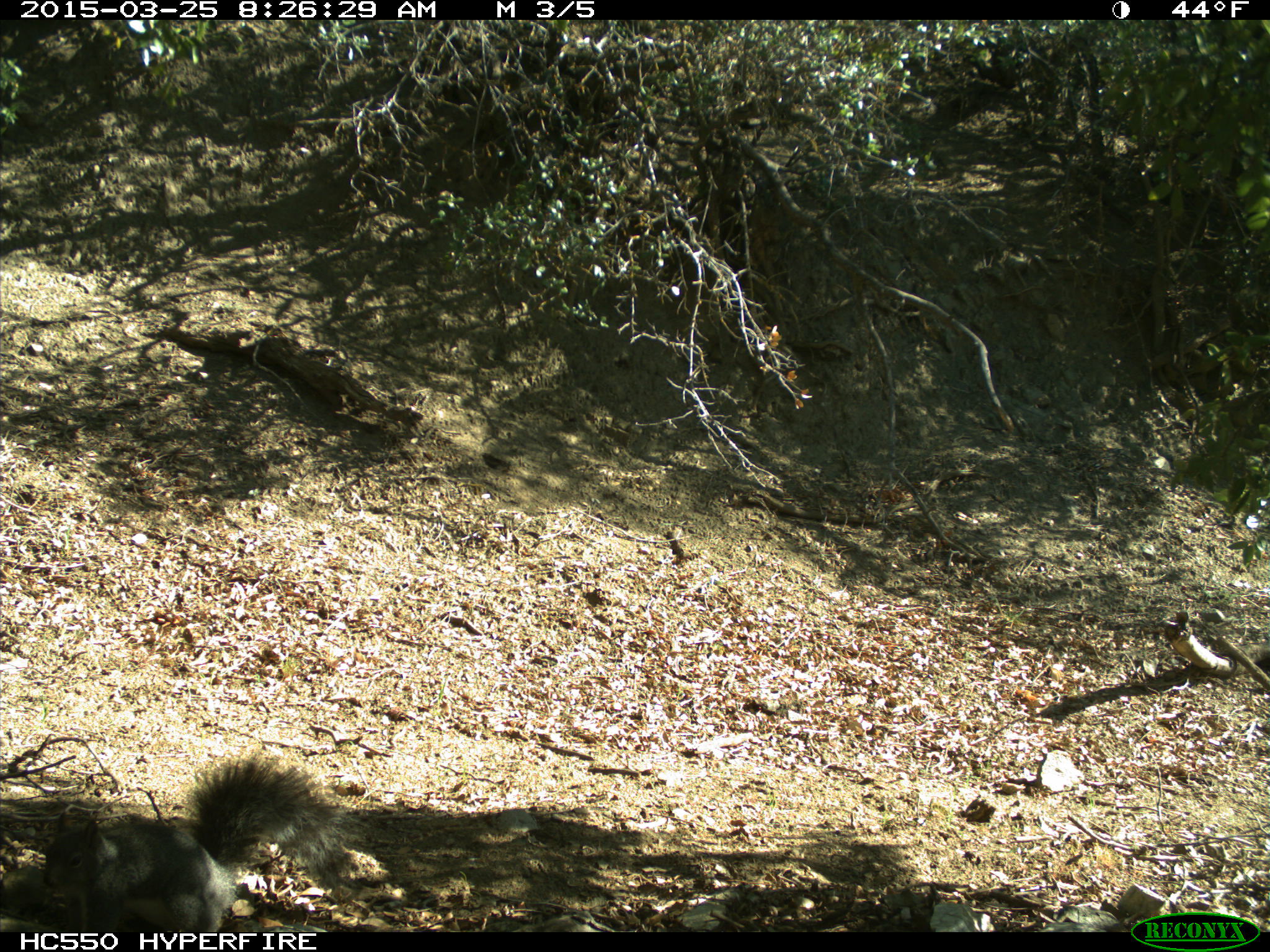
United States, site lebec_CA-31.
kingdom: Animalia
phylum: Chordata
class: Mammalia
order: Rodentia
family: Sciuridae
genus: Sciurus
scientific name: Sciurus carolinensis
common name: eastern gray squirrel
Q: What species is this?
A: Sciurus carolinensis (eastern gray squirrel).